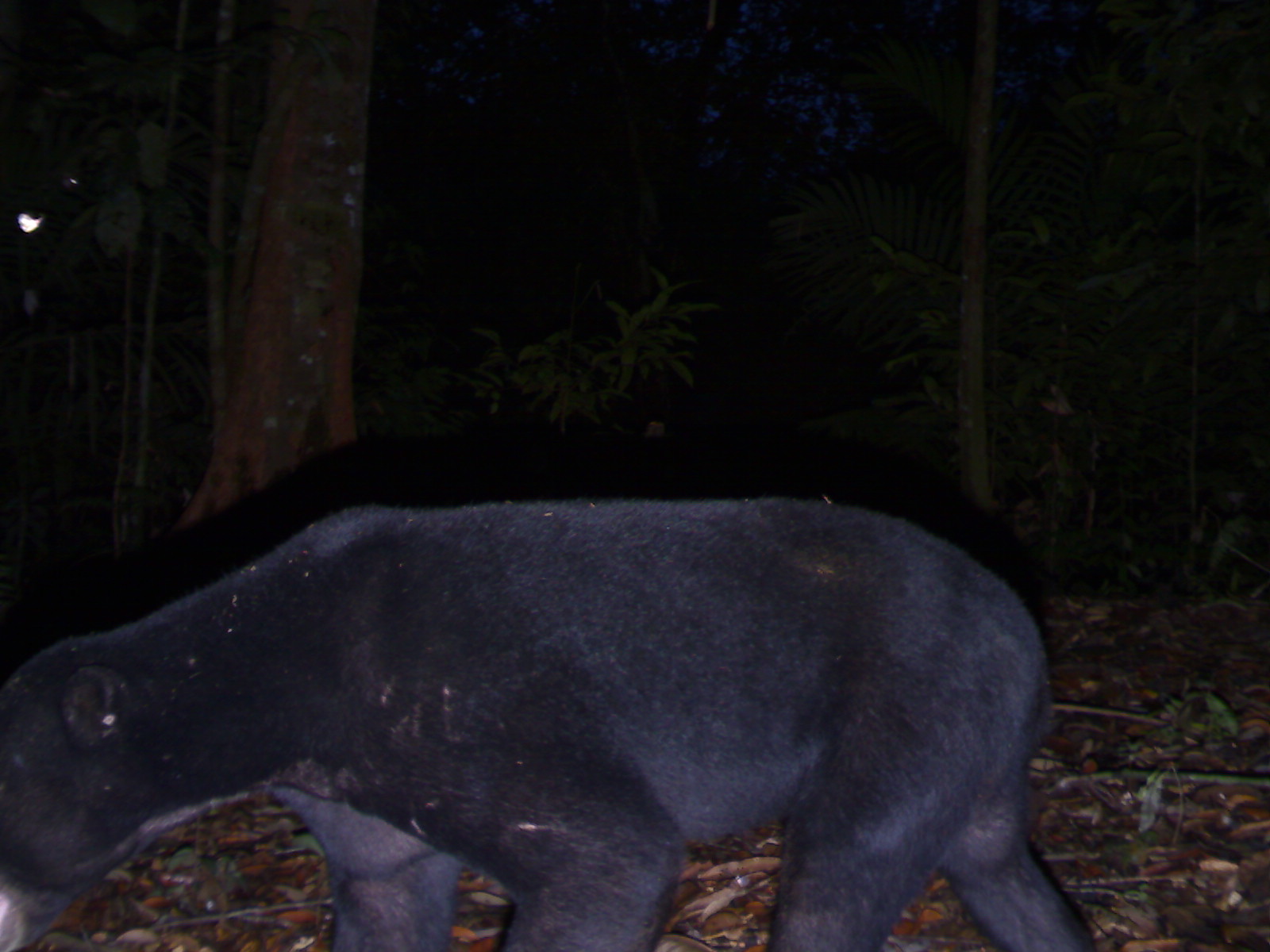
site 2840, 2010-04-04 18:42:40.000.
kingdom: Animalia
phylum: Chordata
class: Mammalia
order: Carnivora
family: Ursidae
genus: Helarctos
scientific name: Helarctos malayanus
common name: sun bear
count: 1